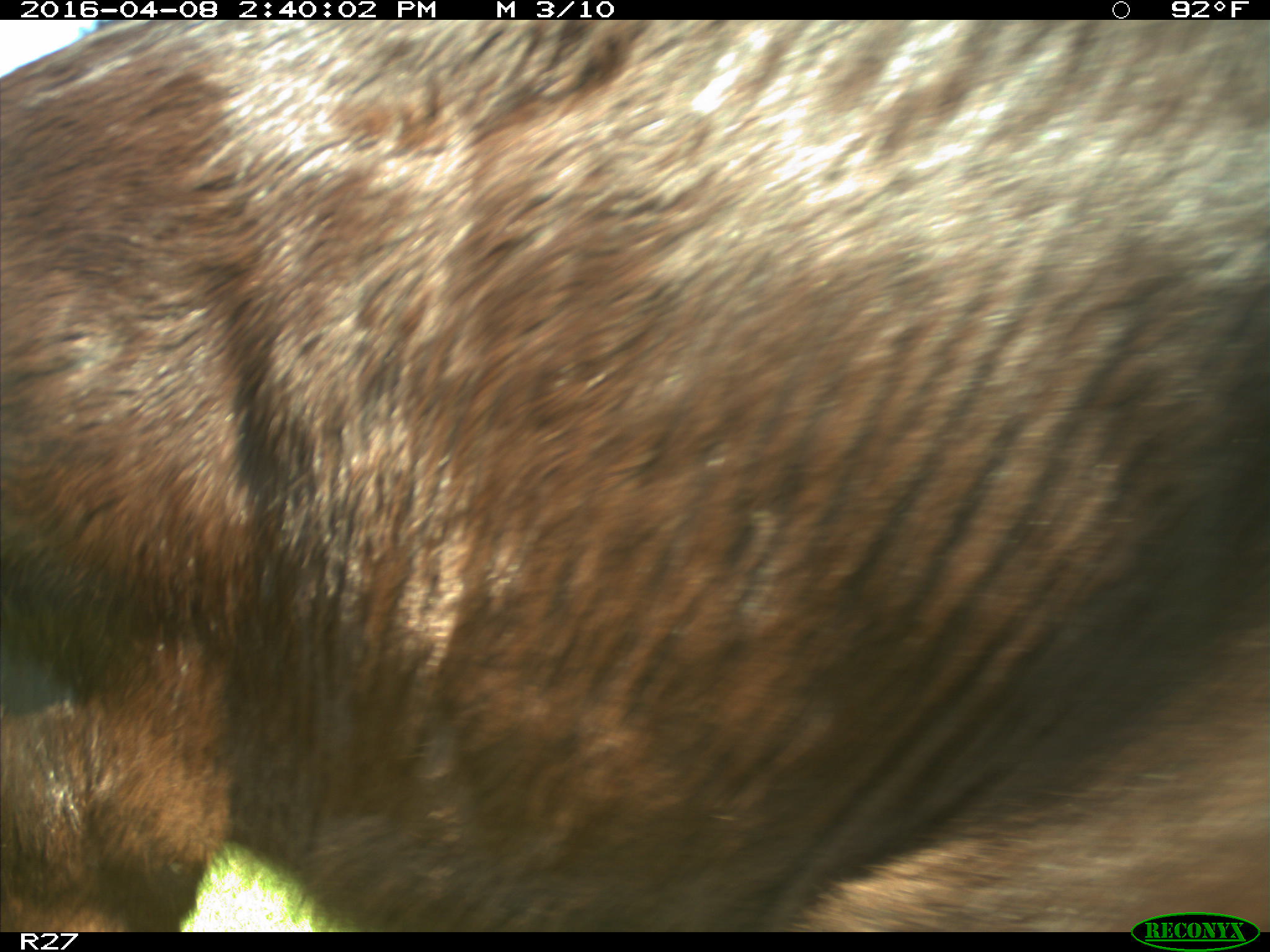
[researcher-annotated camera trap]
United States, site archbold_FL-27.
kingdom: Animalia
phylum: Chordata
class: Mammalia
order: Artiodactyla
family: Bovidae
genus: Bos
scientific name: Bos taurus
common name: domestic cow